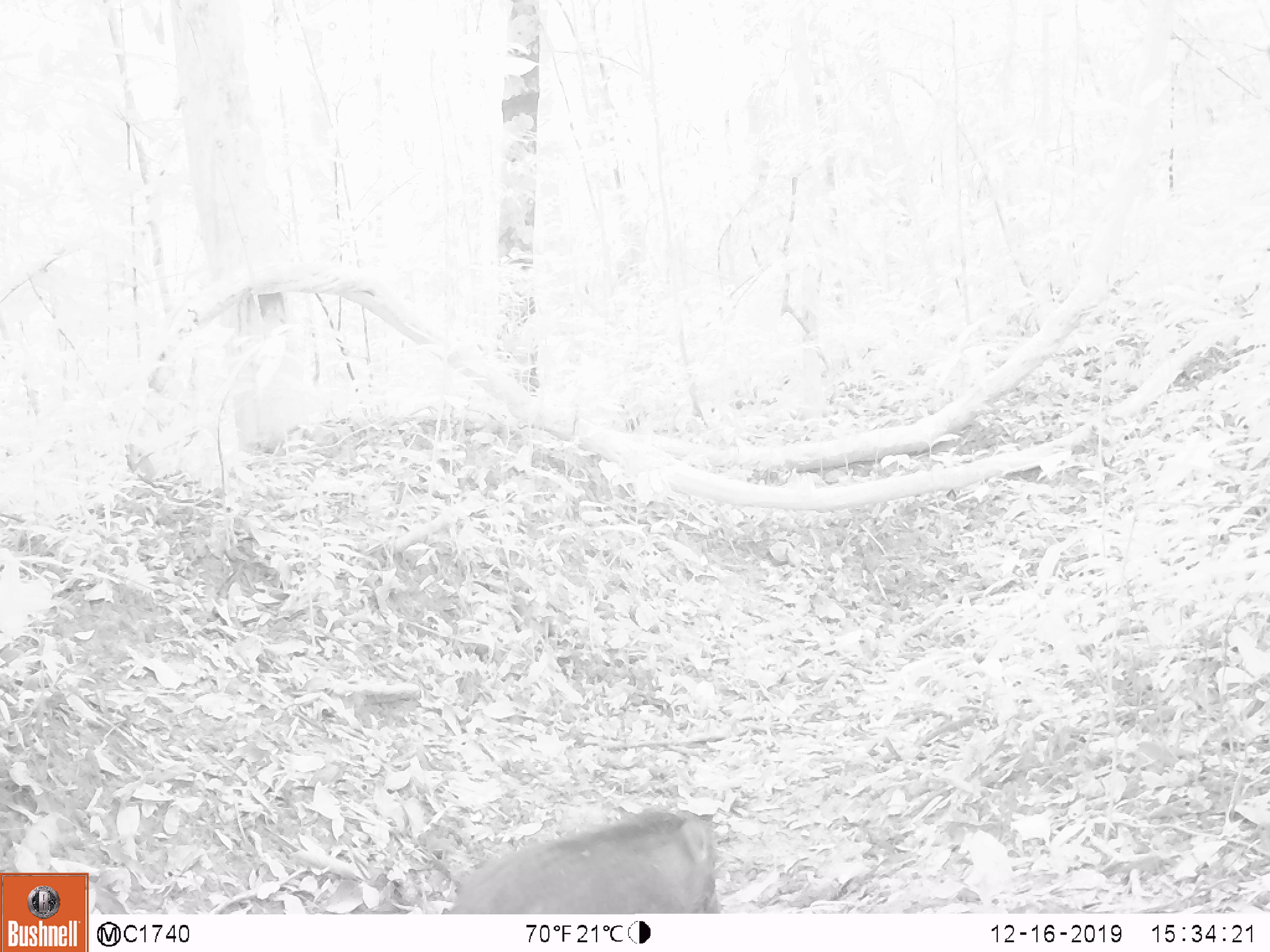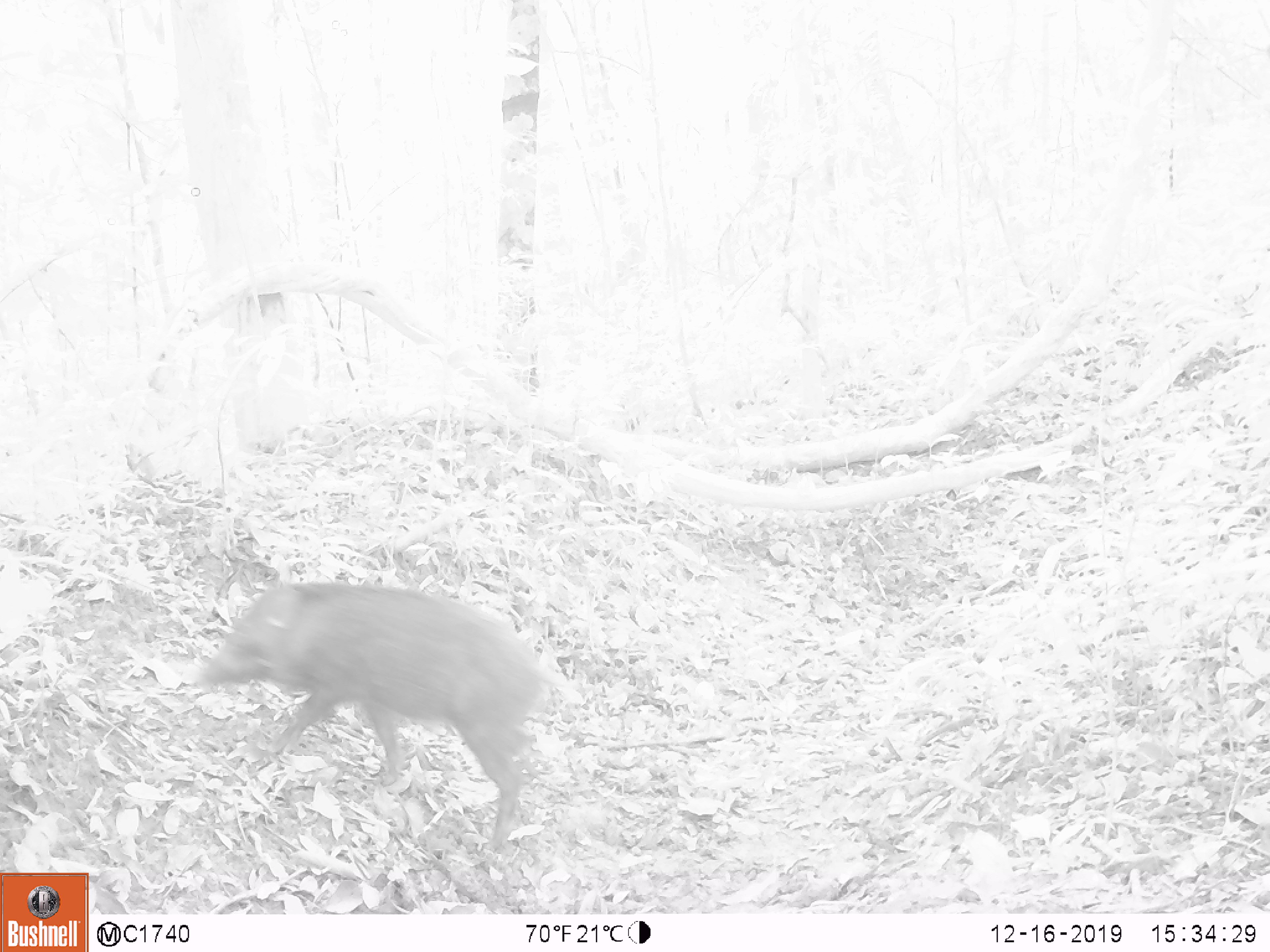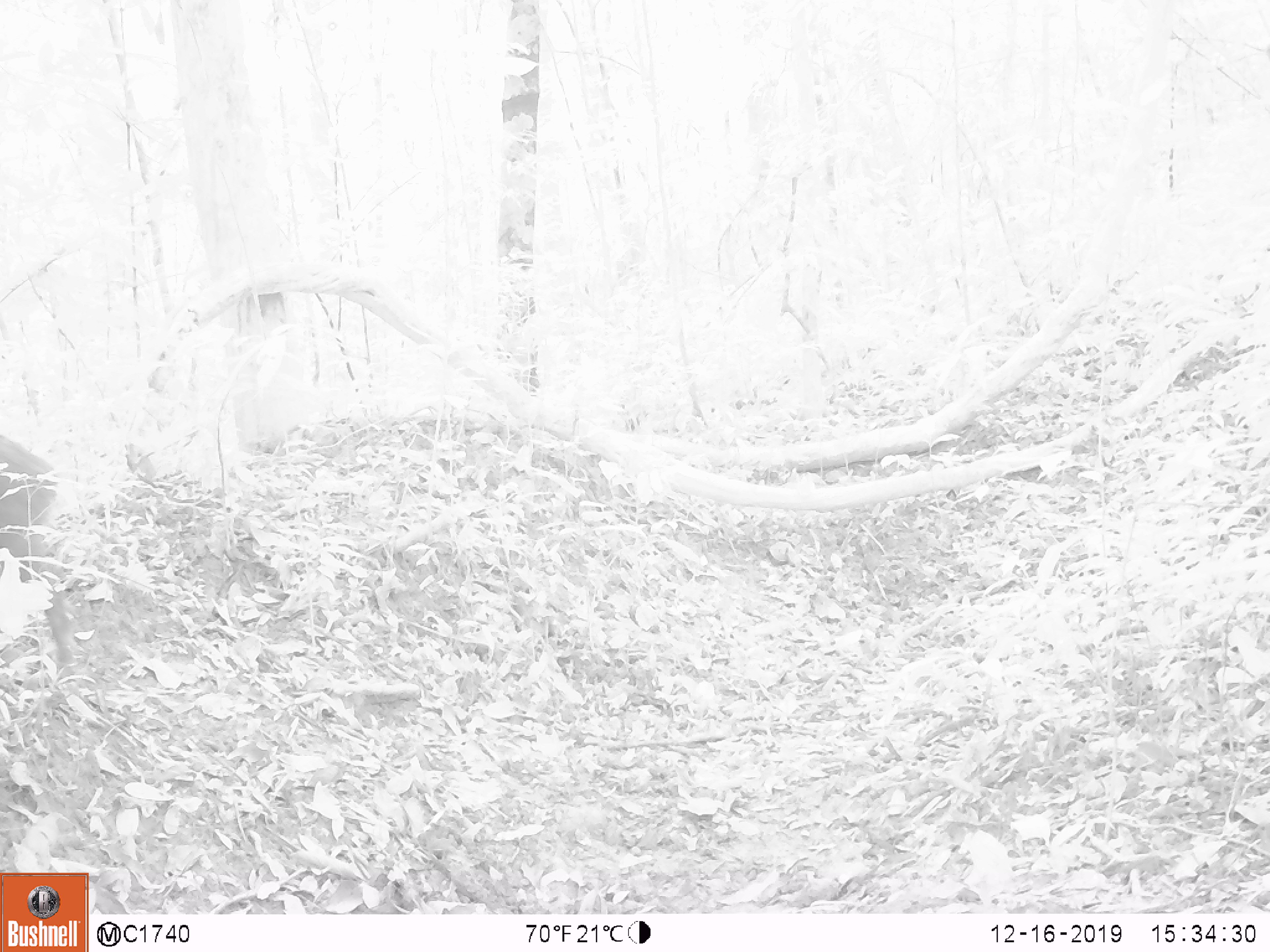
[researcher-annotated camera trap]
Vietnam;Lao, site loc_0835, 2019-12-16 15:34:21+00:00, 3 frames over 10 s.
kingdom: Animalia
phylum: Chordata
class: Mammalia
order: Artiodactyla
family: Suidae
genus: Sus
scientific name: Sus scrofa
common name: eurasian wild pig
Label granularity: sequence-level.